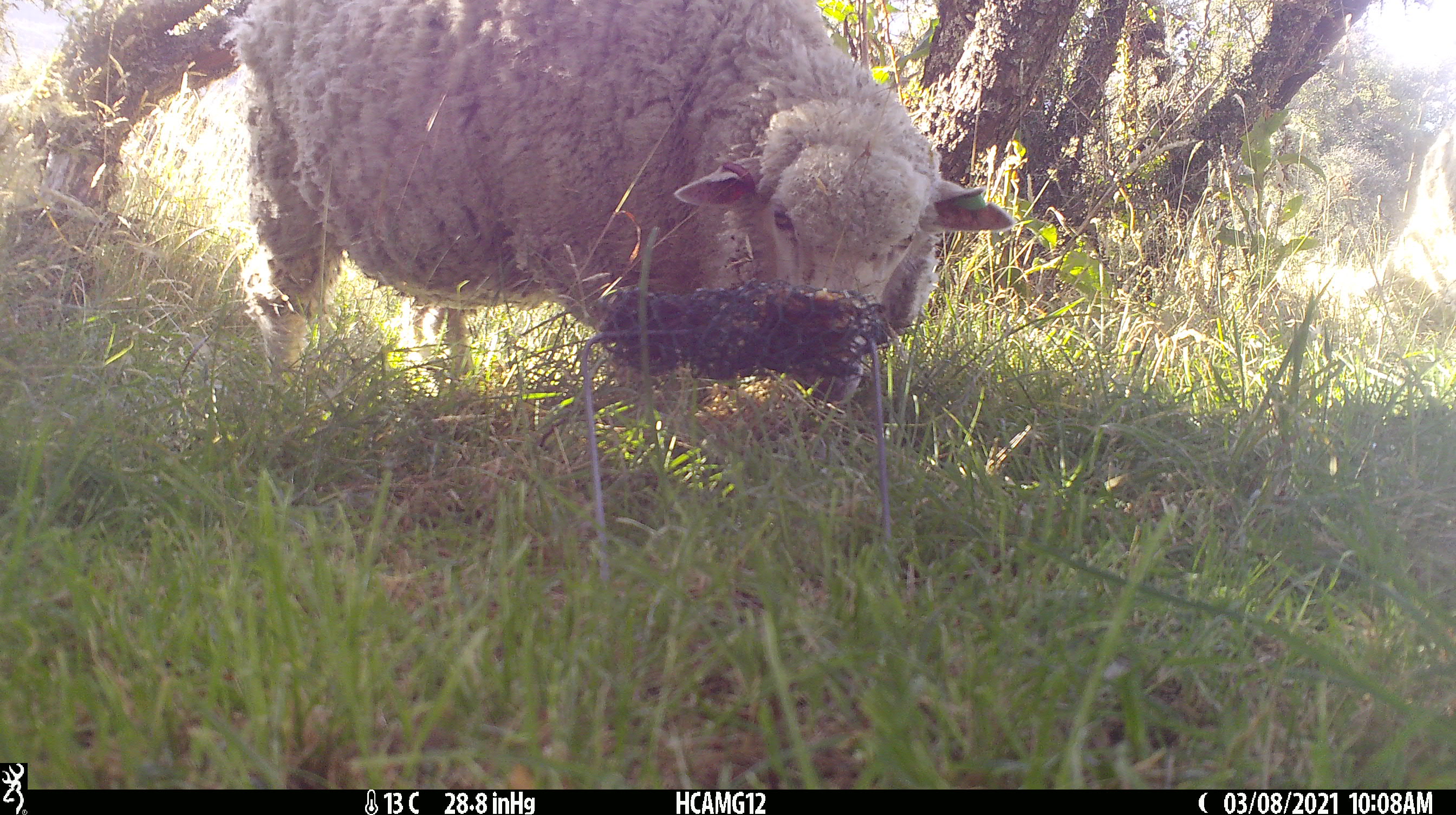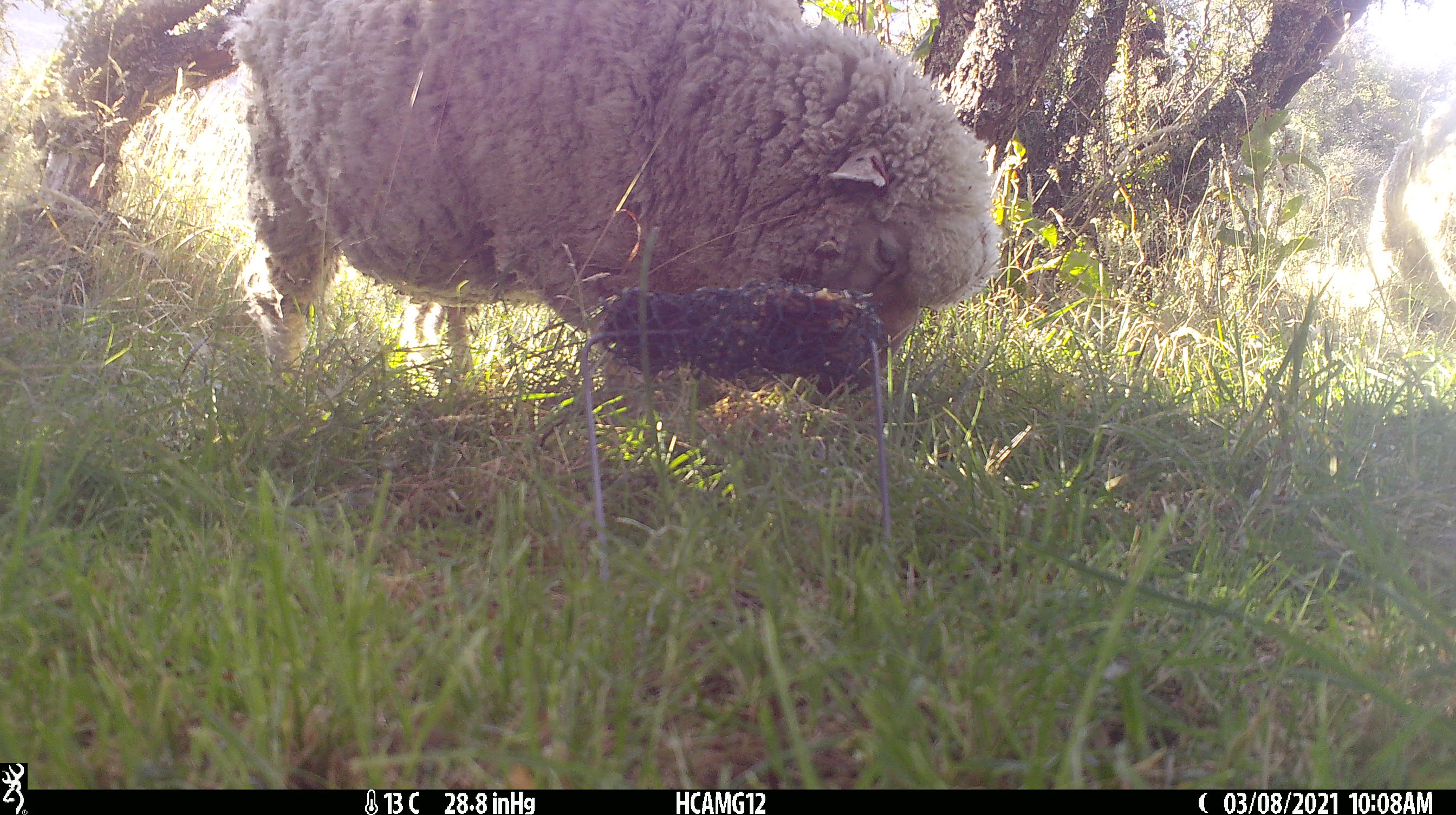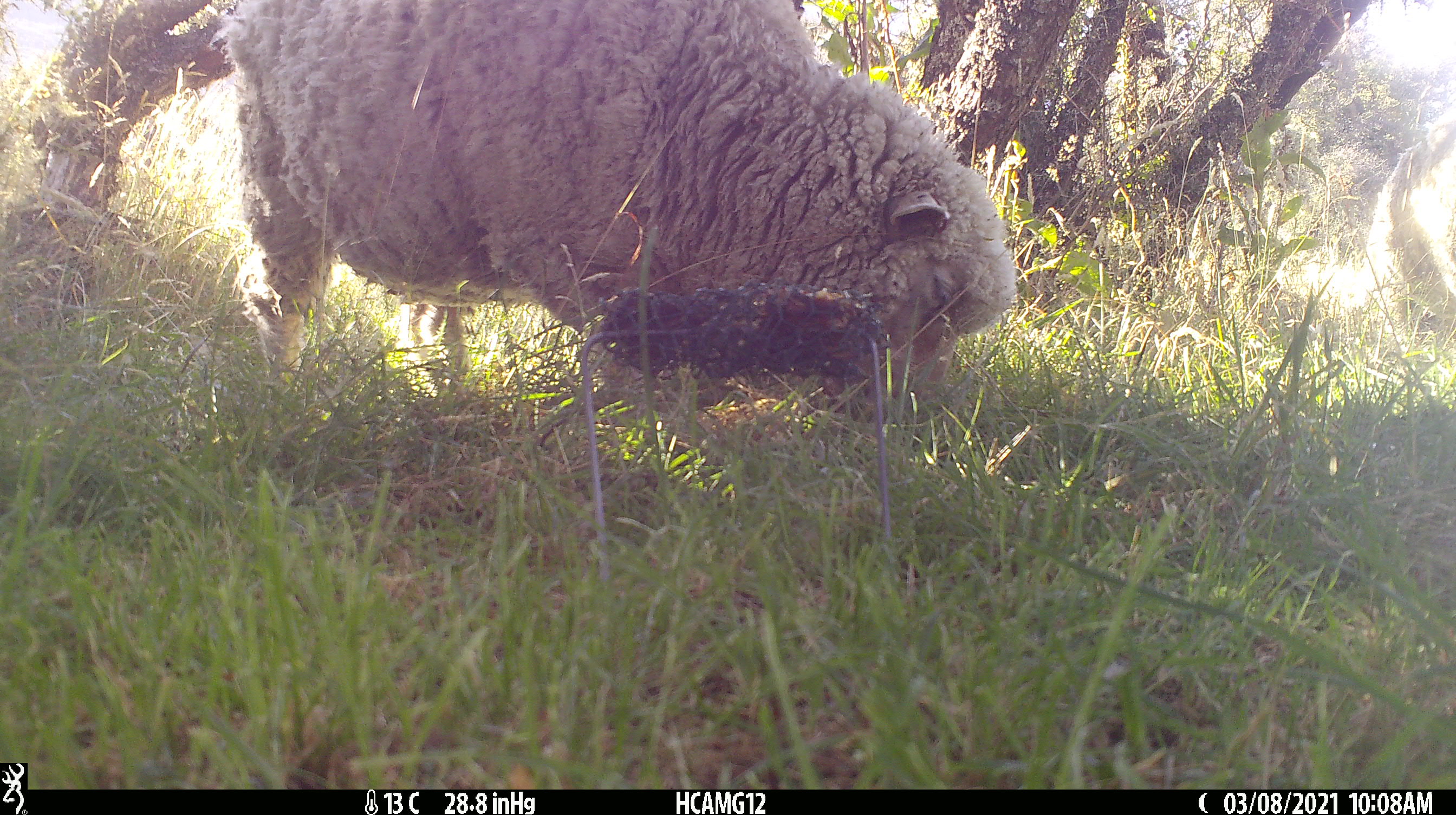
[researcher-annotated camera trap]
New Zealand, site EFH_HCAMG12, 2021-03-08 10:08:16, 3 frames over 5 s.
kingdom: Animalia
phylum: Chordata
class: Mammalia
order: Artiodactyla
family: Bovidae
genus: Ovis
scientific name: Ovis aries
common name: domestic sheep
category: sheep